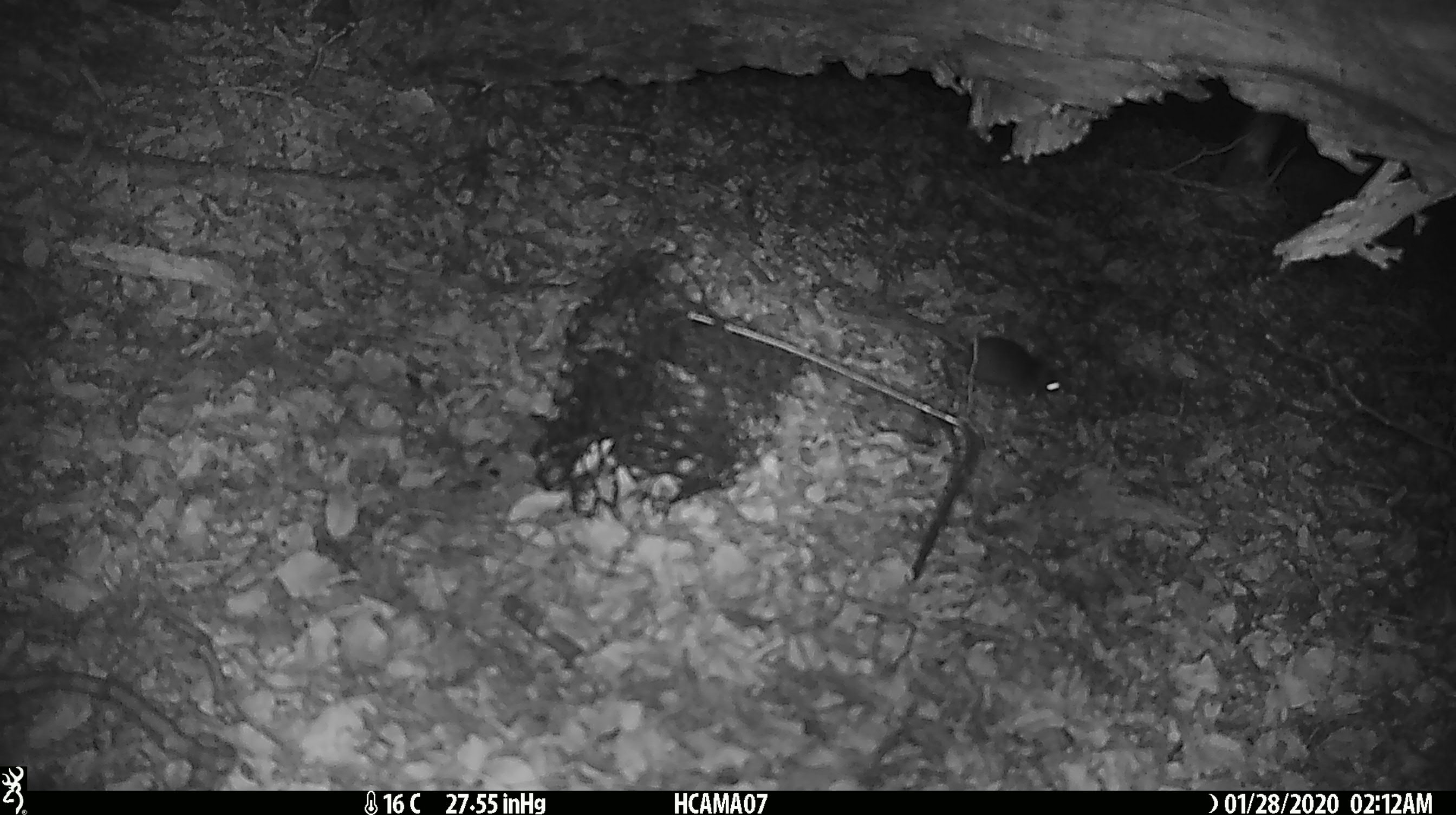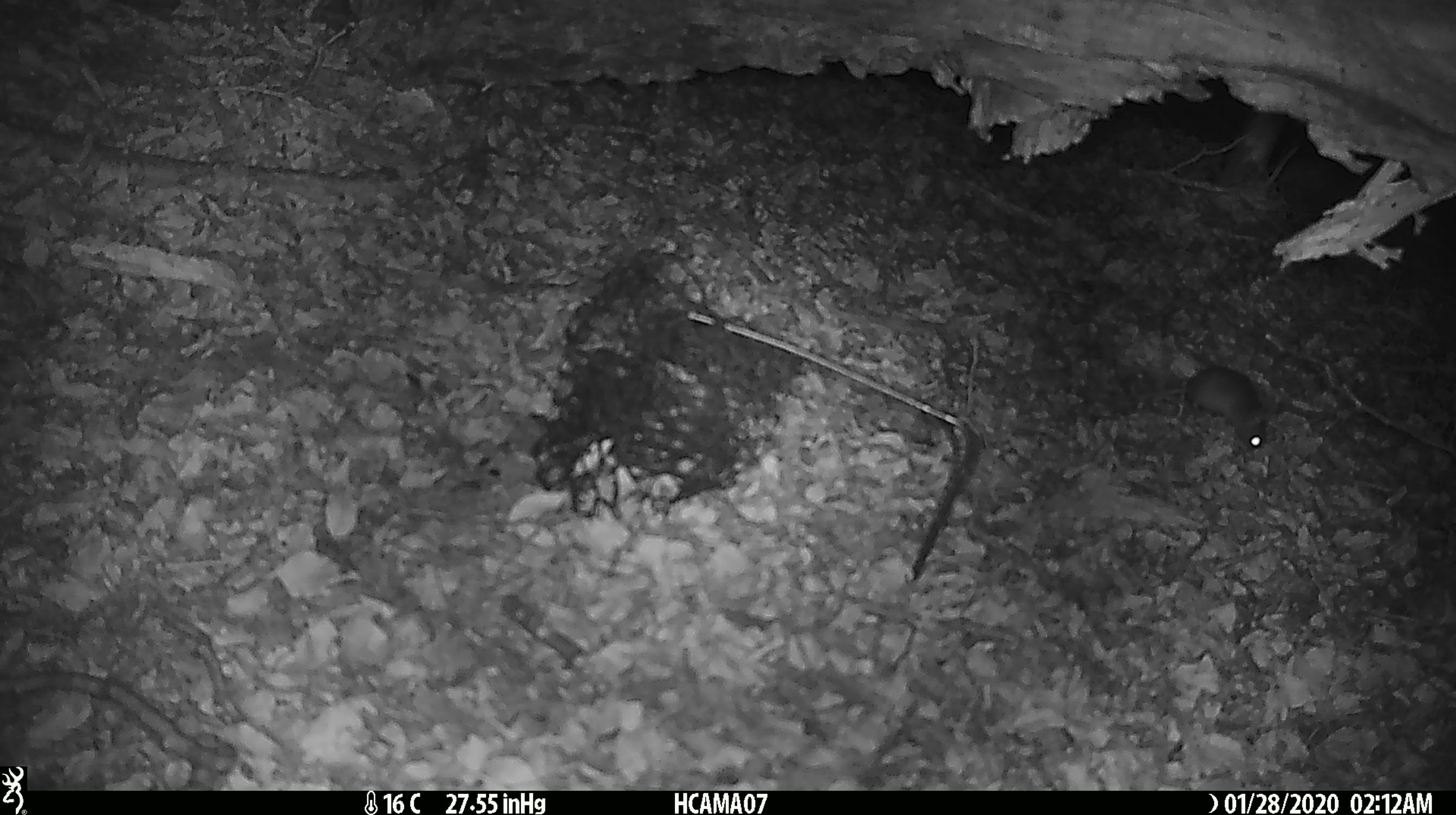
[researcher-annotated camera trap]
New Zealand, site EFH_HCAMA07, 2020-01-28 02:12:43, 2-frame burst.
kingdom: Animalia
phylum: Chordata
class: Mammalia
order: Rodentia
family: Muridae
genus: Mus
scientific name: Mus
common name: mouse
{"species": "mouse (Mus)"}